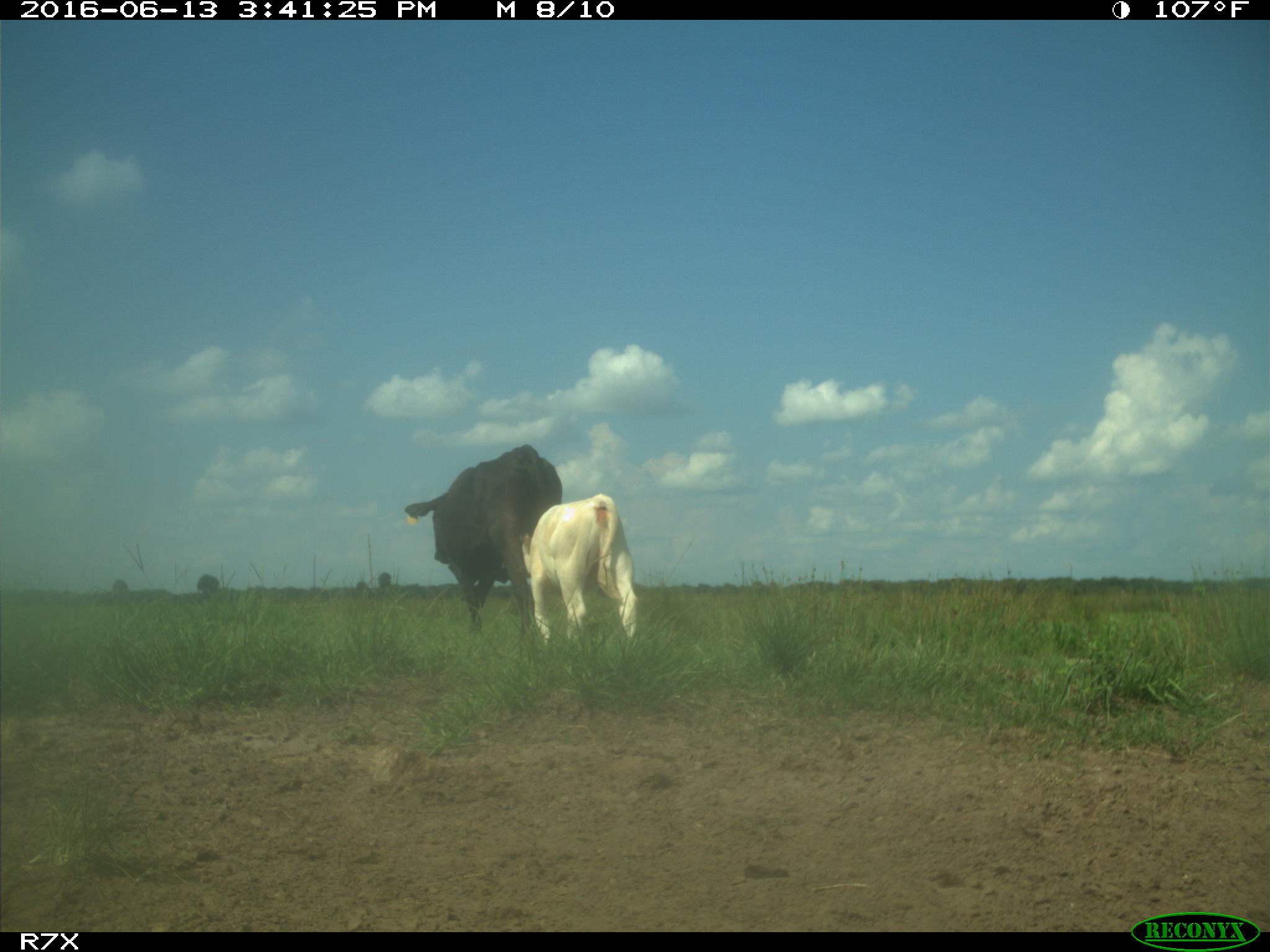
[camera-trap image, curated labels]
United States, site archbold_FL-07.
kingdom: Animalia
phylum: Chordata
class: Mammalia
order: Artiodactyla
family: Bovidae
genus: Bos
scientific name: Bos taurus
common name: domestic cow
Bos taurus (domestic cow).